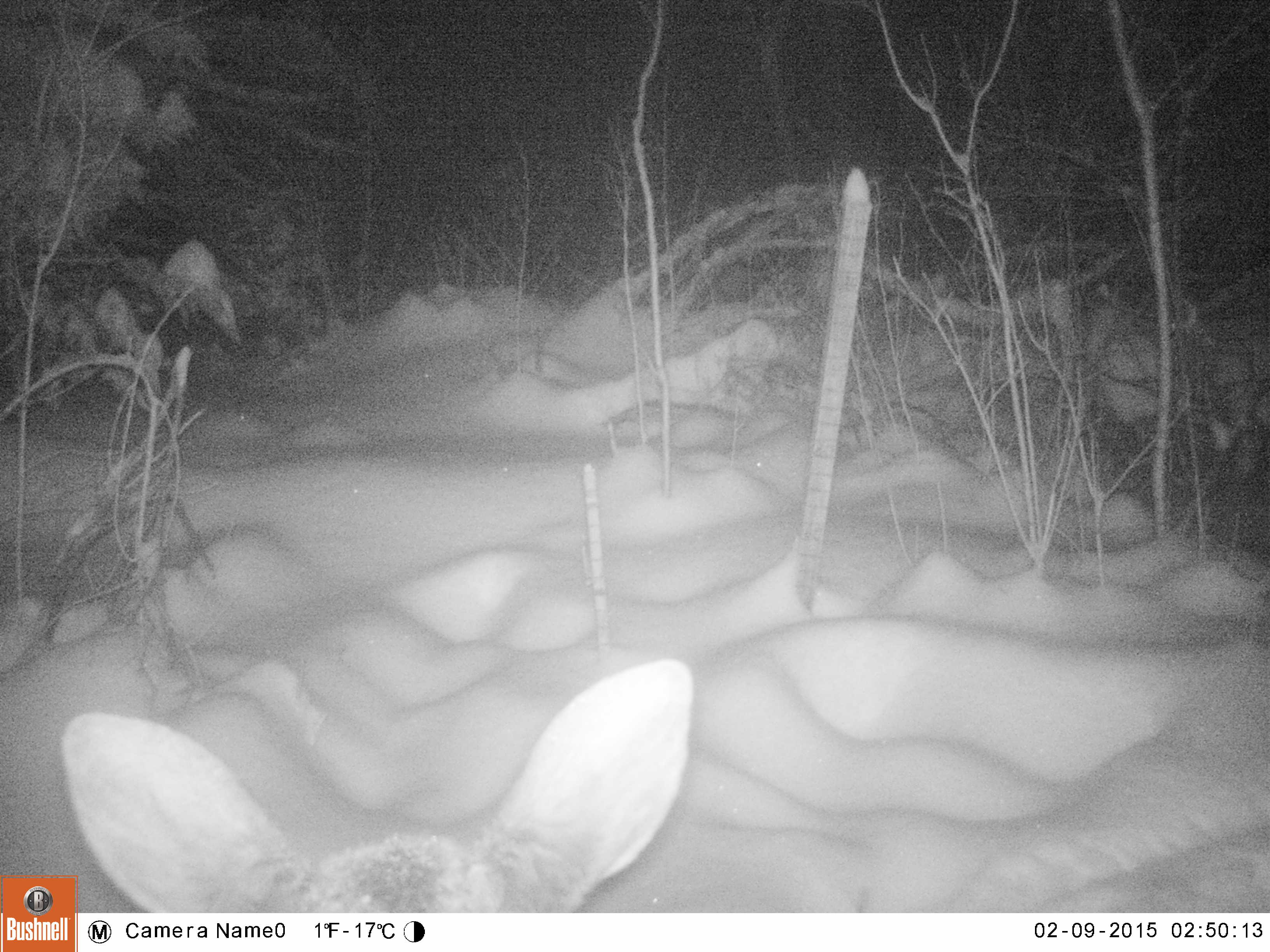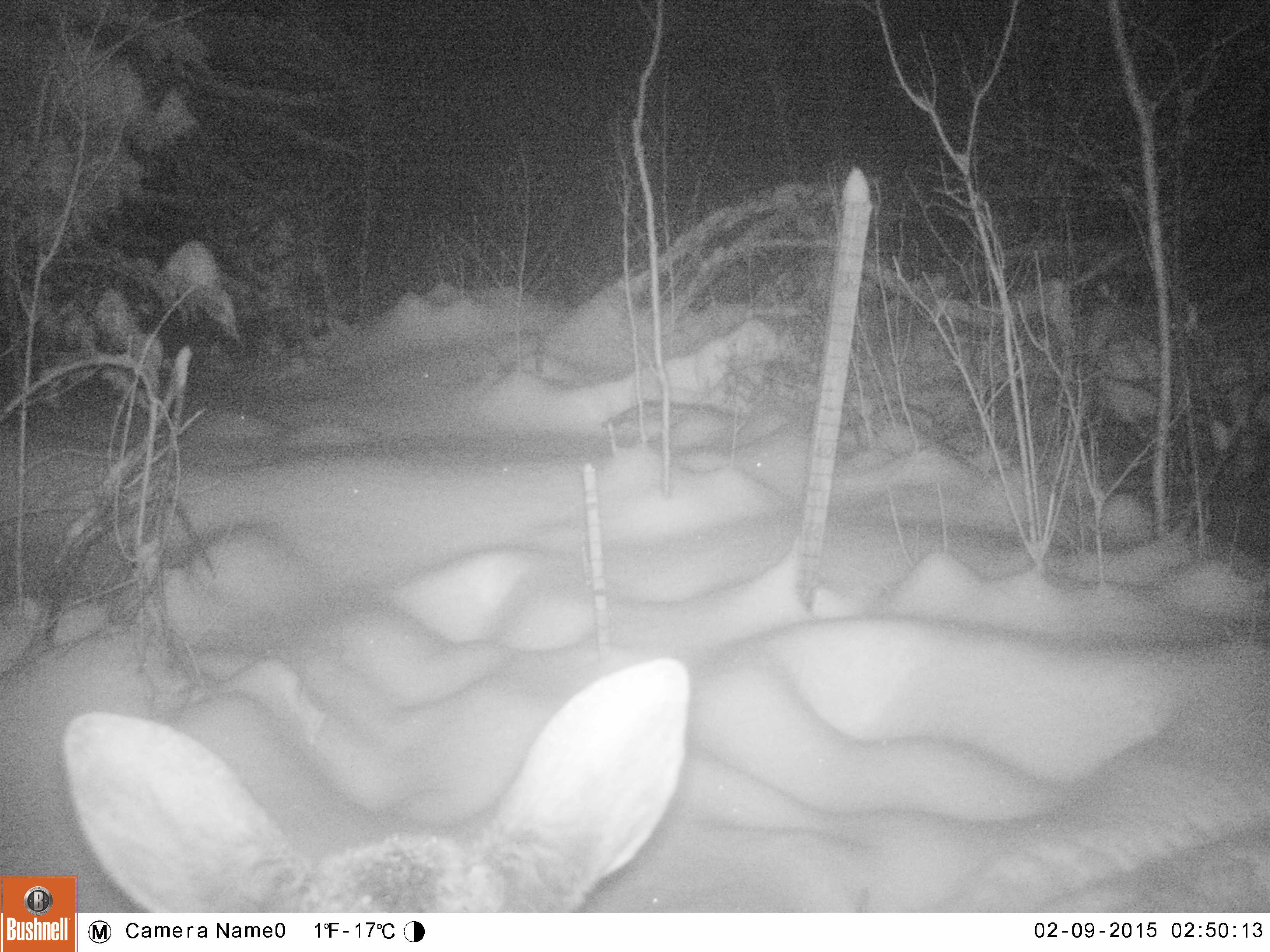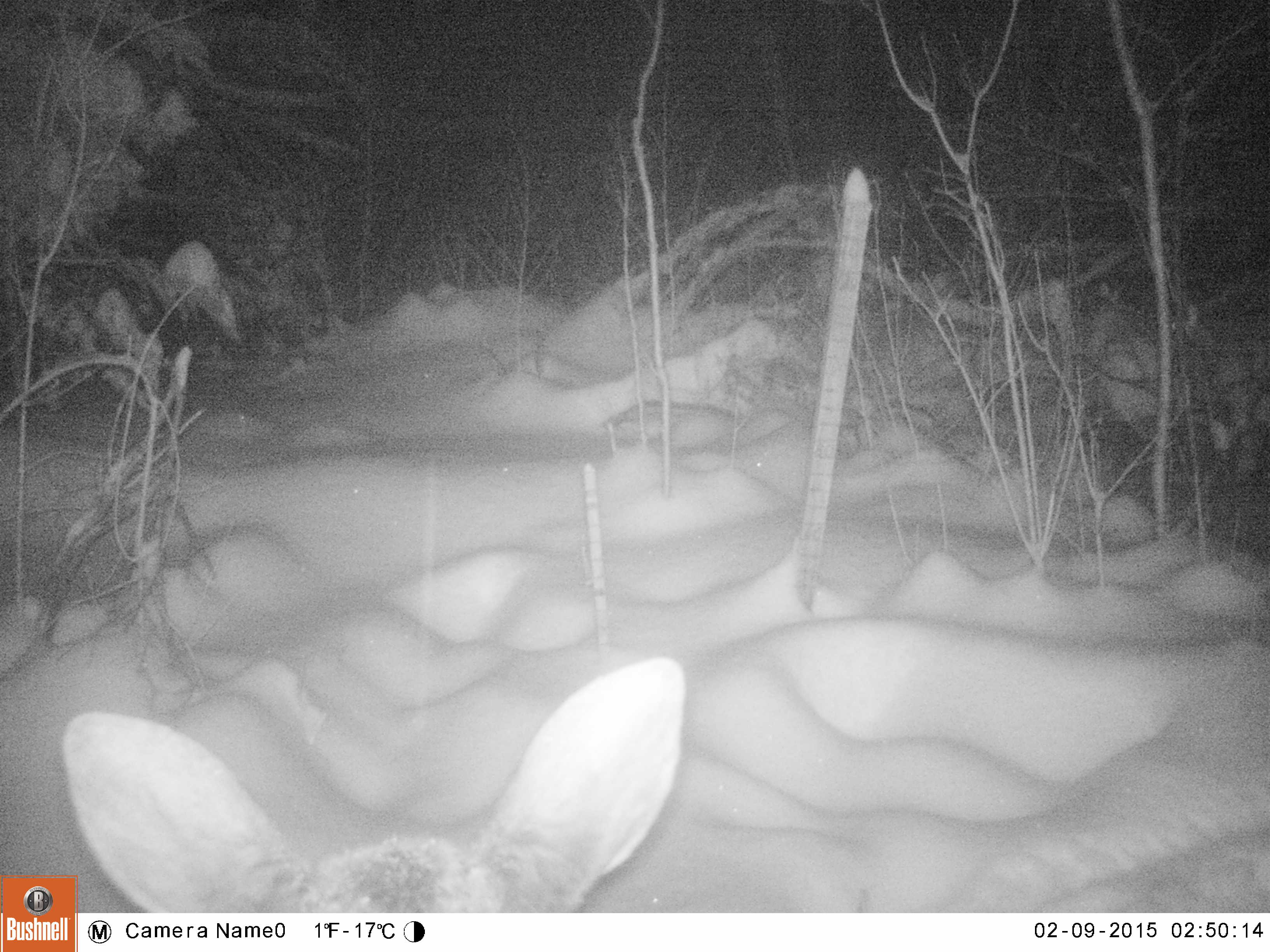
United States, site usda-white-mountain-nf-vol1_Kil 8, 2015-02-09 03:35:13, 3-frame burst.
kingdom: Animalia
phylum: Chordata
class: Mammalia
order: Artiodactyla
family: Cervidae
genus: Alces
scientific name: Alces alces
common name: moose